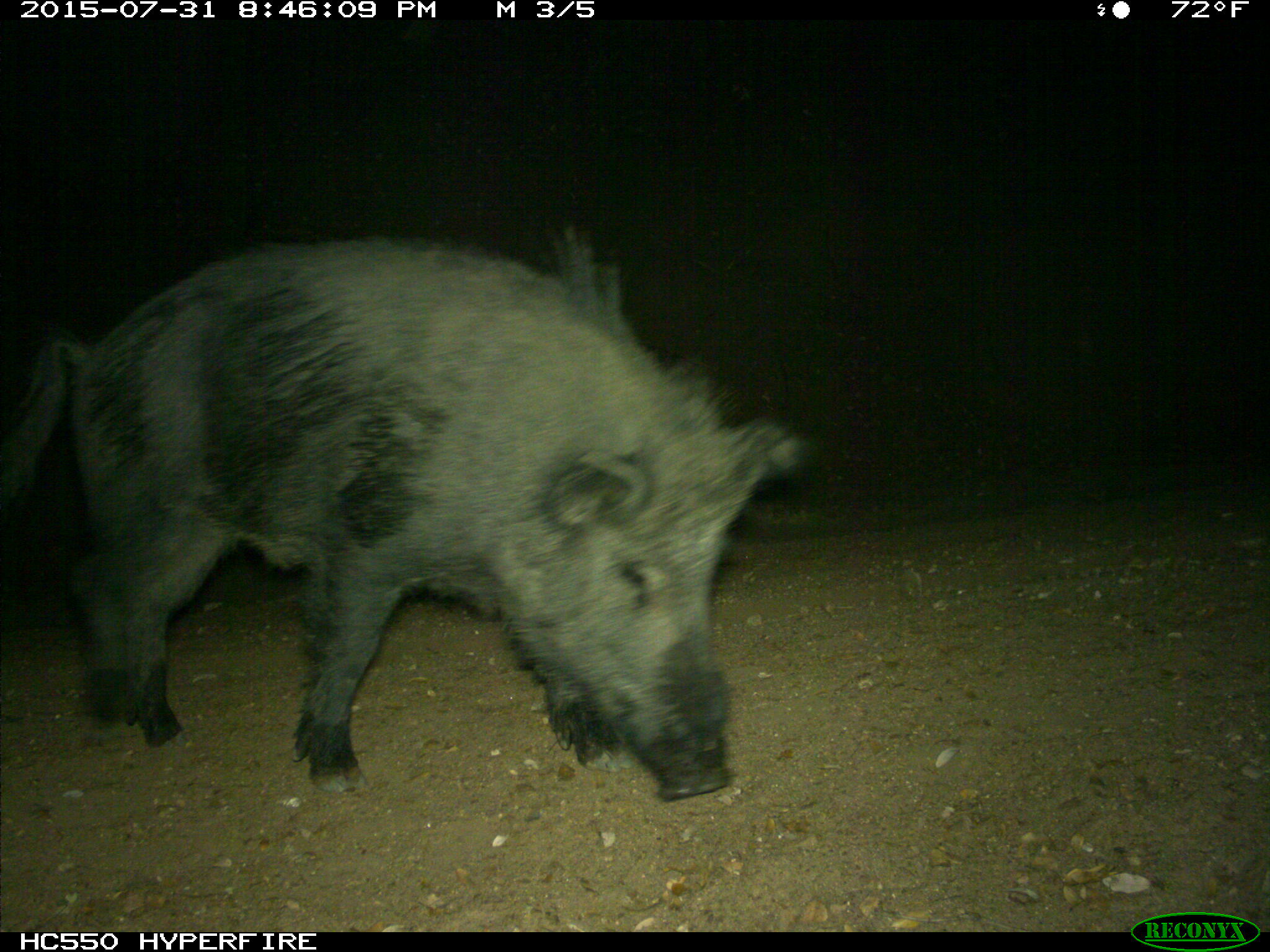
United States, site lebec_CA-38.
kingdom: Animalia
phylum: Chordata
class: Mammalia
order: Artiodactyla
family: Suidae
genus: Sus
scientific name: Sus scrofa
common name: wild boar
Sus scrofa (wild boar).